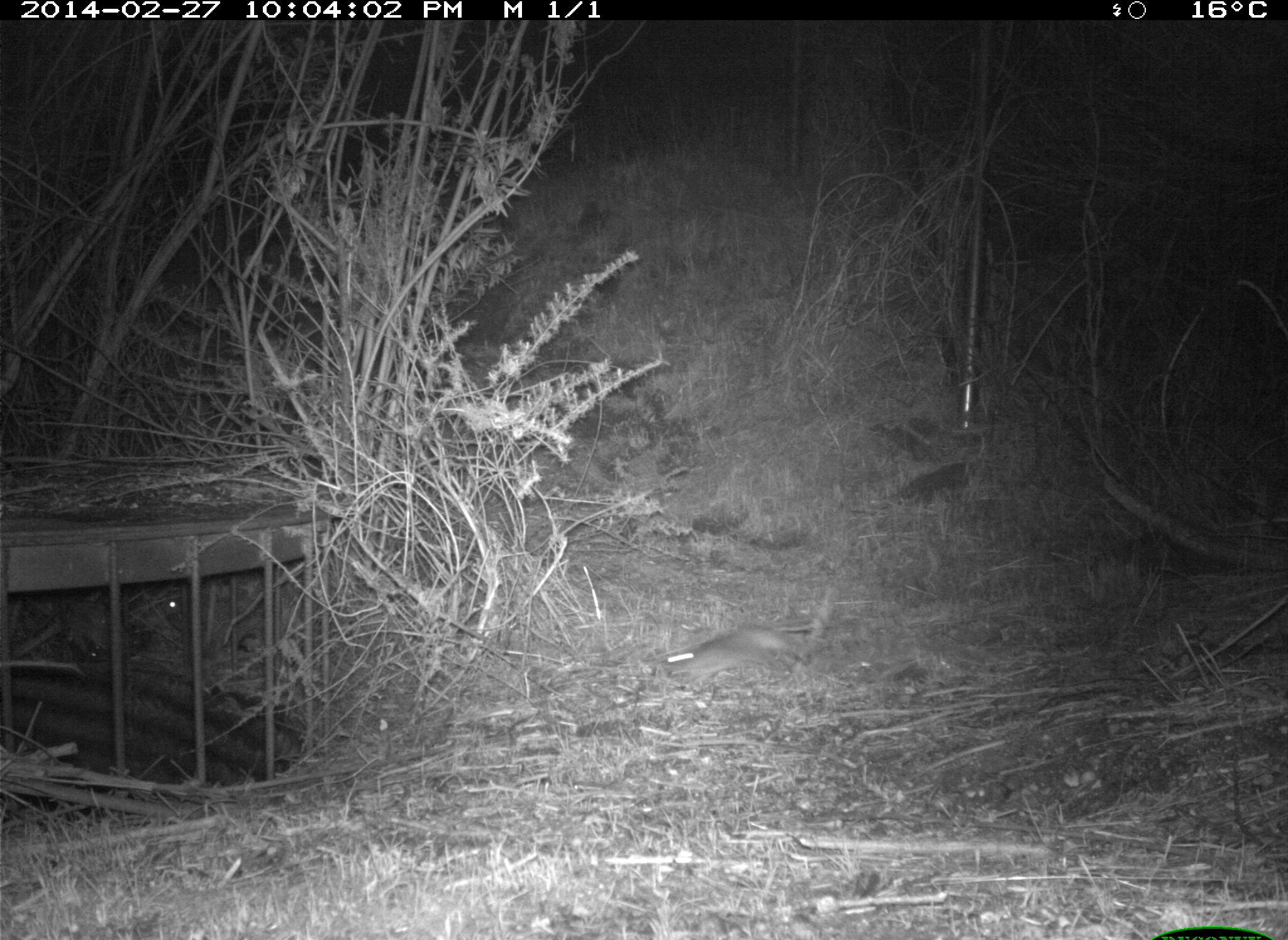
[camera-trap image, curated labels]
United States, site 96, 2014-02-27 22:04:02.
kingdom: Animalia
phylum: Chordata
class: Mammalia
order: Rodentia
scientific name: Rodentia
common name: rodent